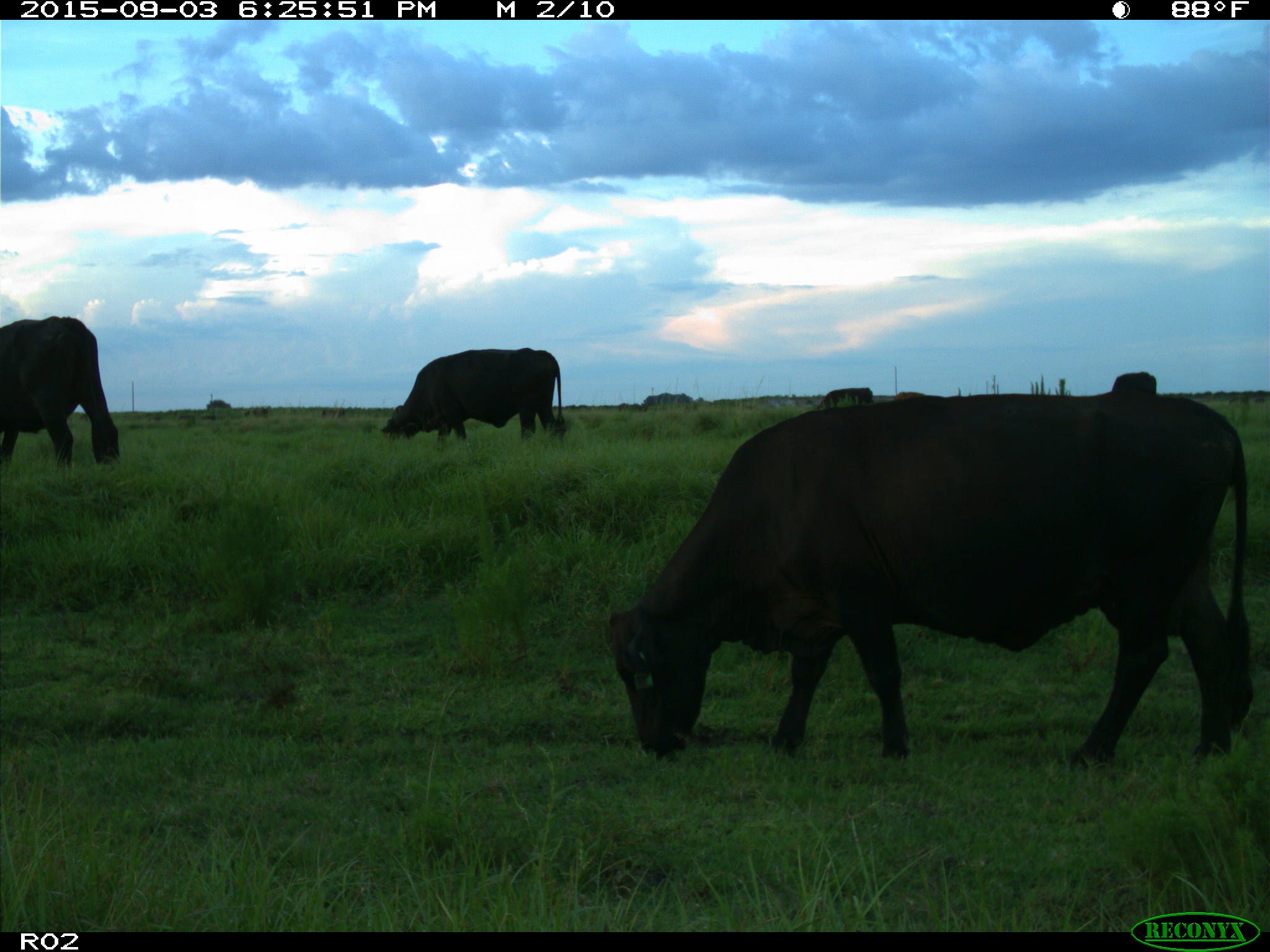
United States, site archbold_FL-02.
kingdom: Animalia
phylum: Chordata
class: Mammalia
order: Artiodactyla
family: Bovidae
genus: Bos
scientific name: Bos taurus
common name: domestic cow